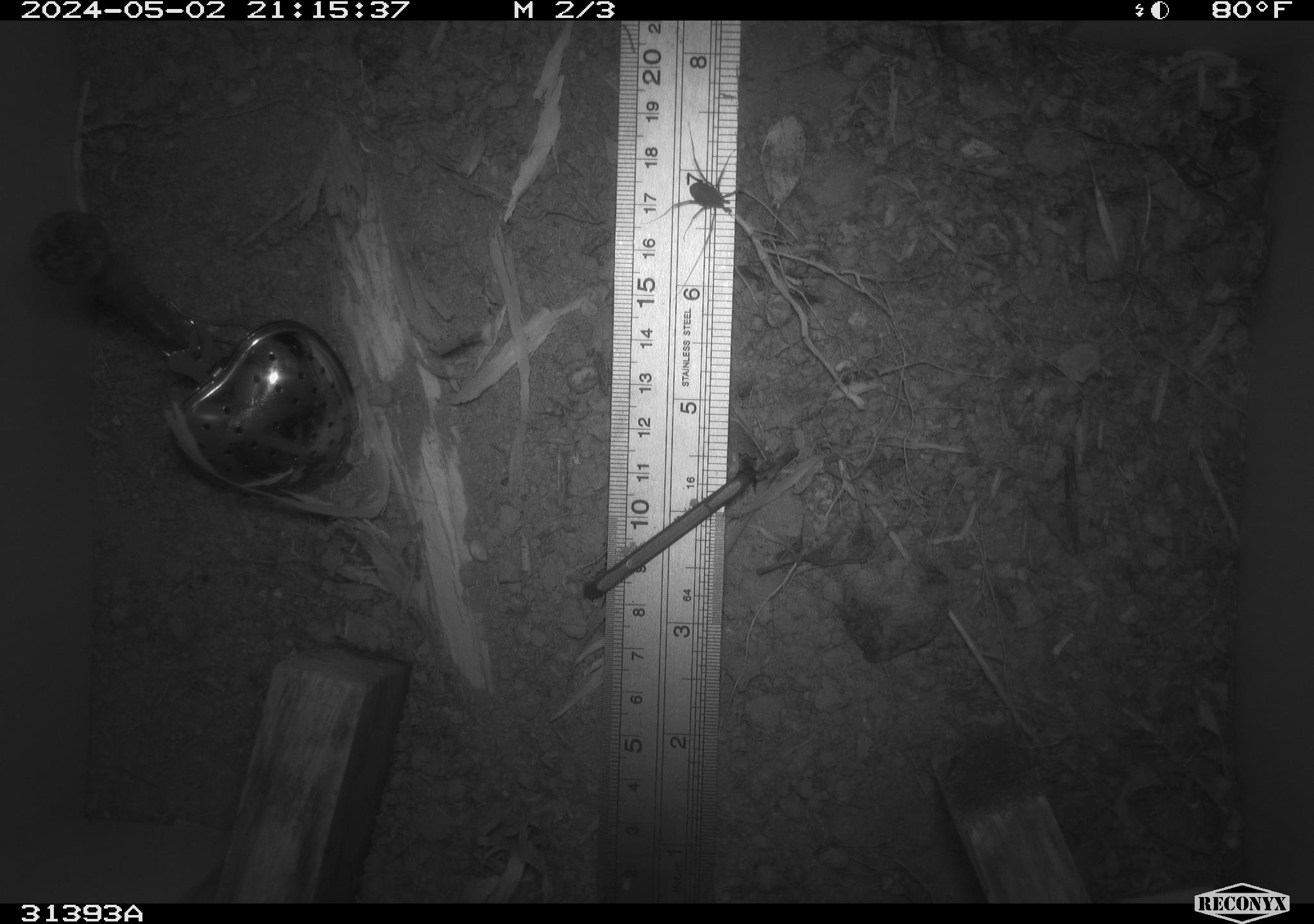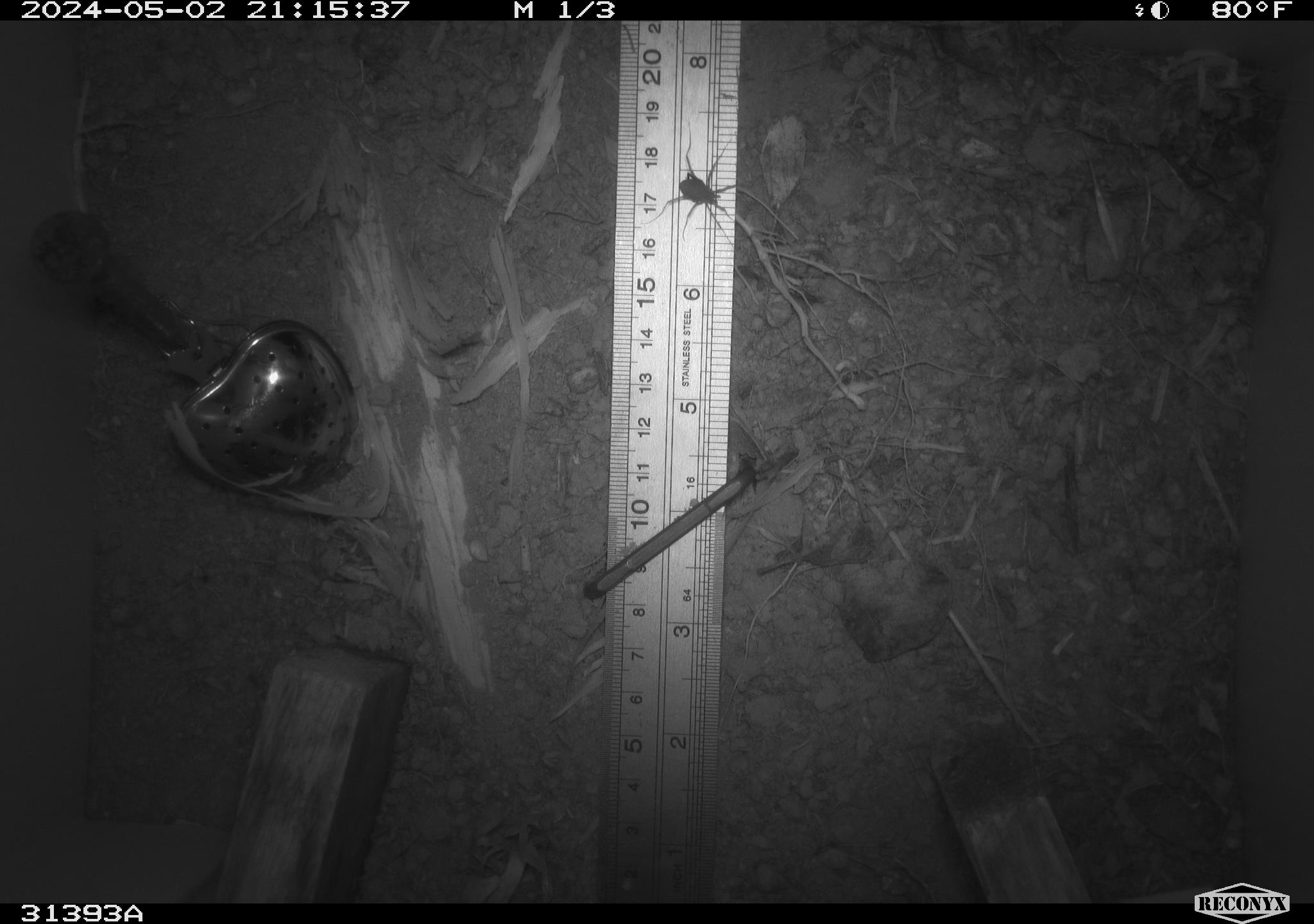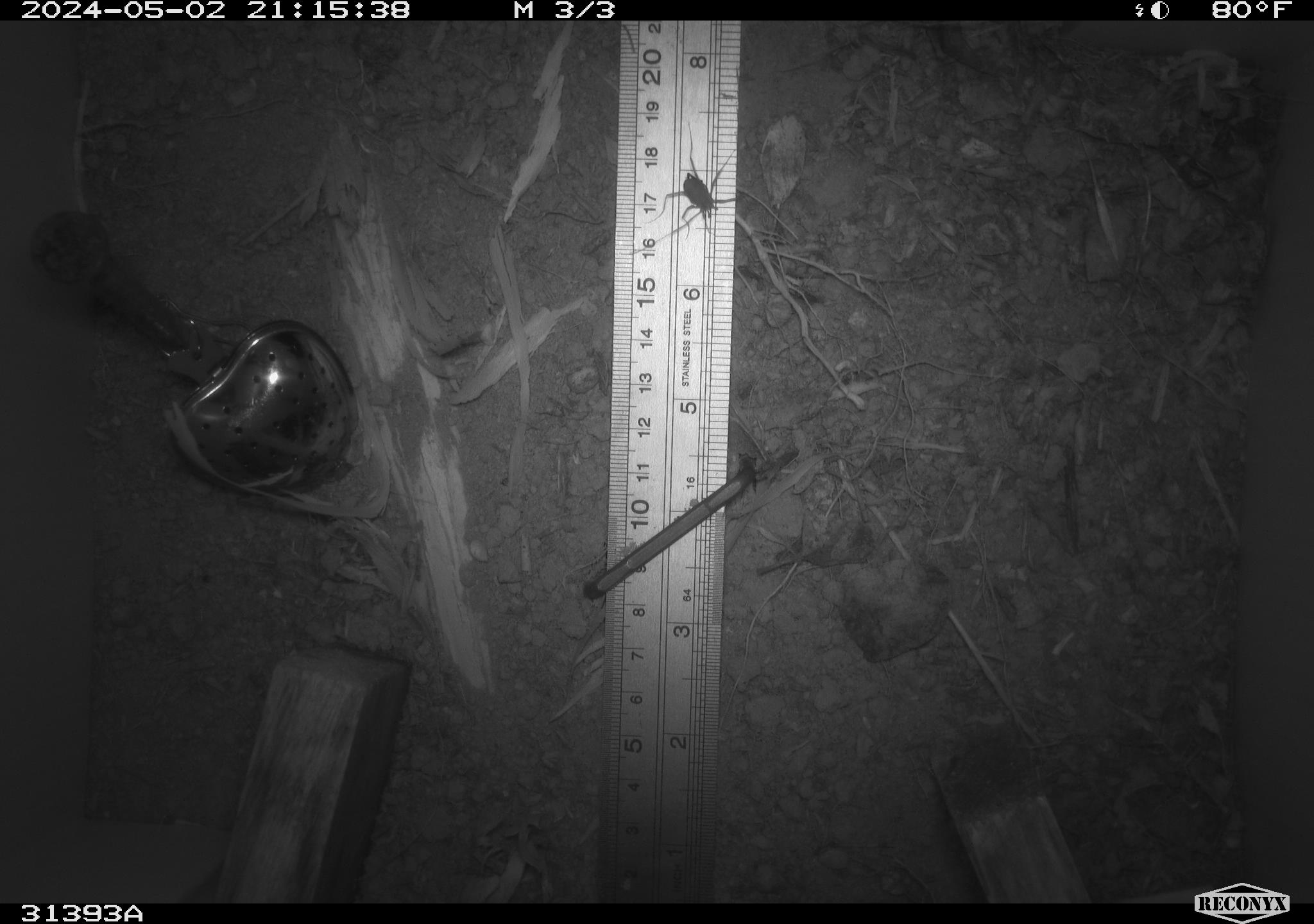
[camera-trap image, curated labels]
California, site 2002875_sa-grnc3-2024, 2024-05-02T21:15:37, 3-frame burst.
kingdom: Animalia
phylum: Arthropoda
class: Insecta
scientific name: Insecta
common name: insect